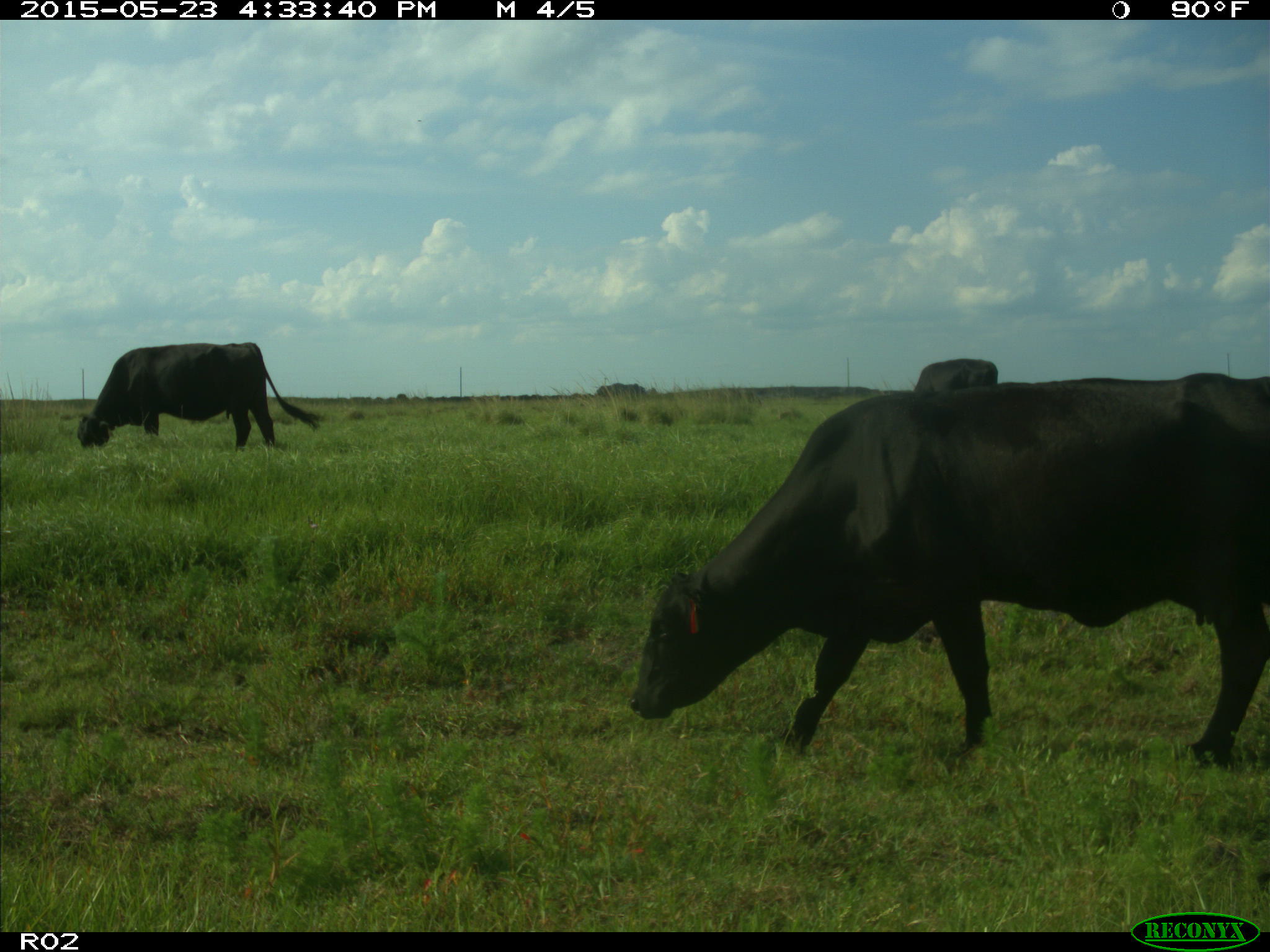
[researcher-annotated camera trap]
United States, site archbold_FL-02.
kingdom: Animalia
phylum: Chordata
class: Mammalia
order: Artiodactyla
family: Bovidae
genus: Bos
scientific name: Bos taurus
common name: domestic cow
Bos taurus (domestic cow).